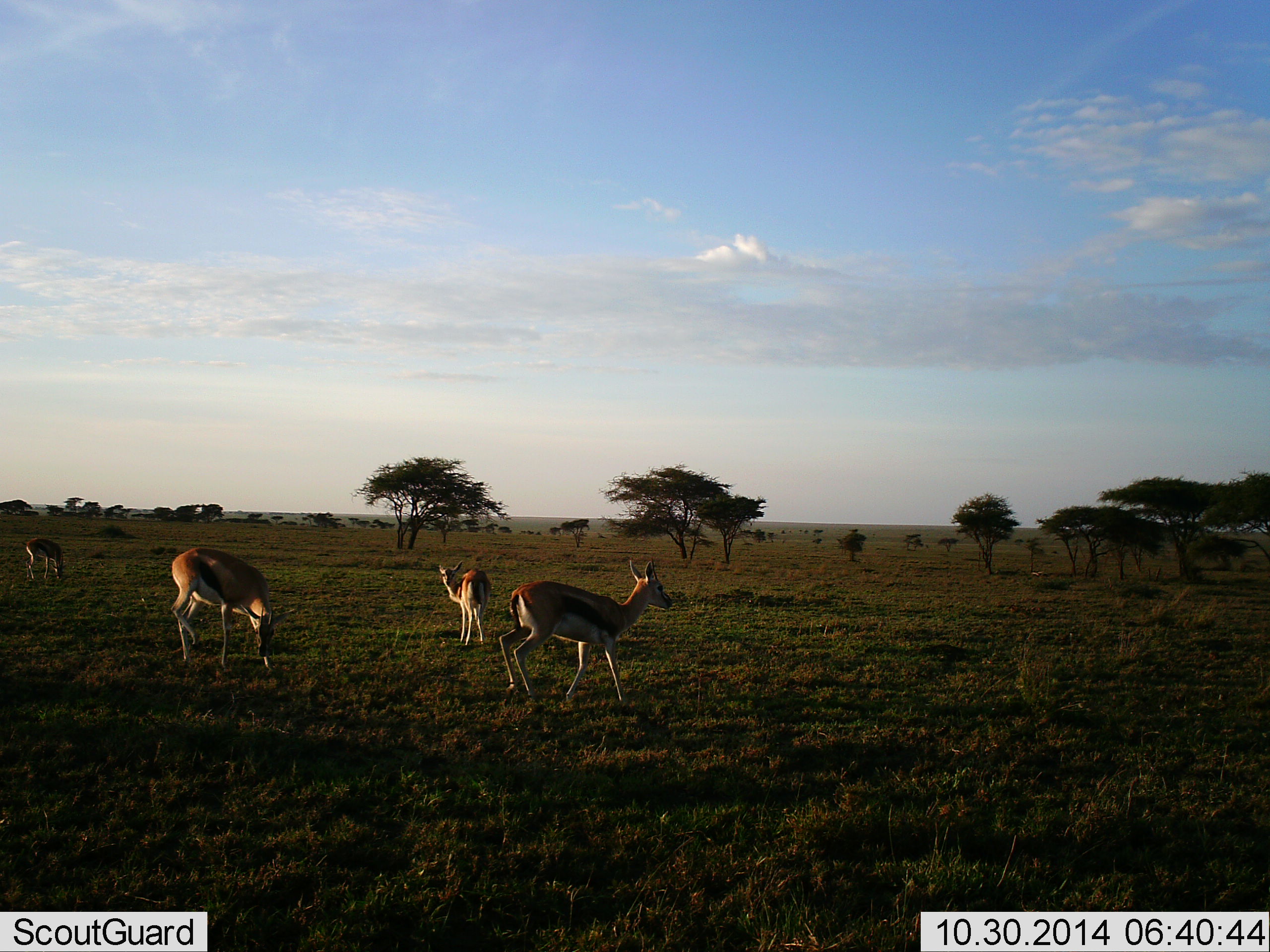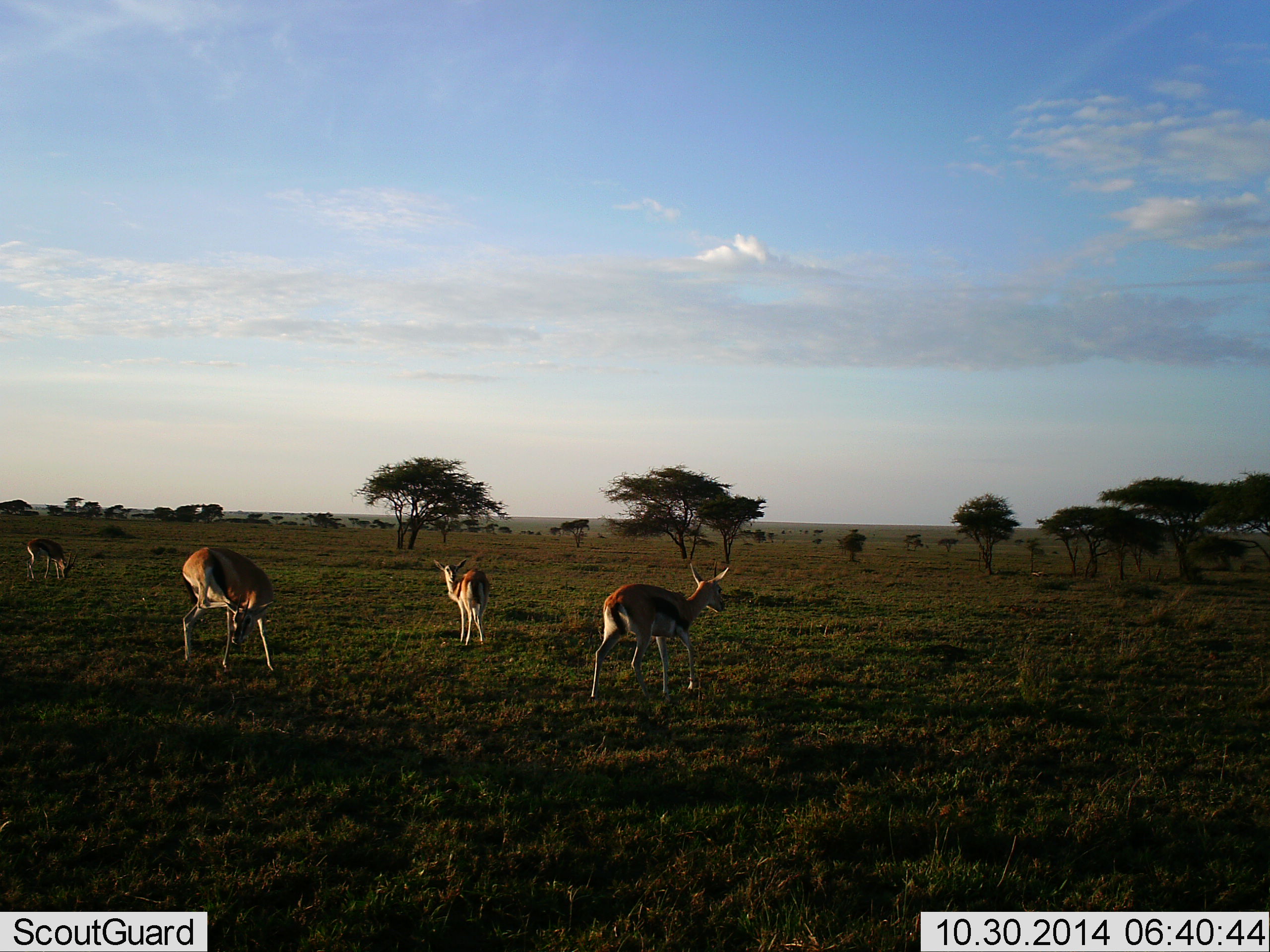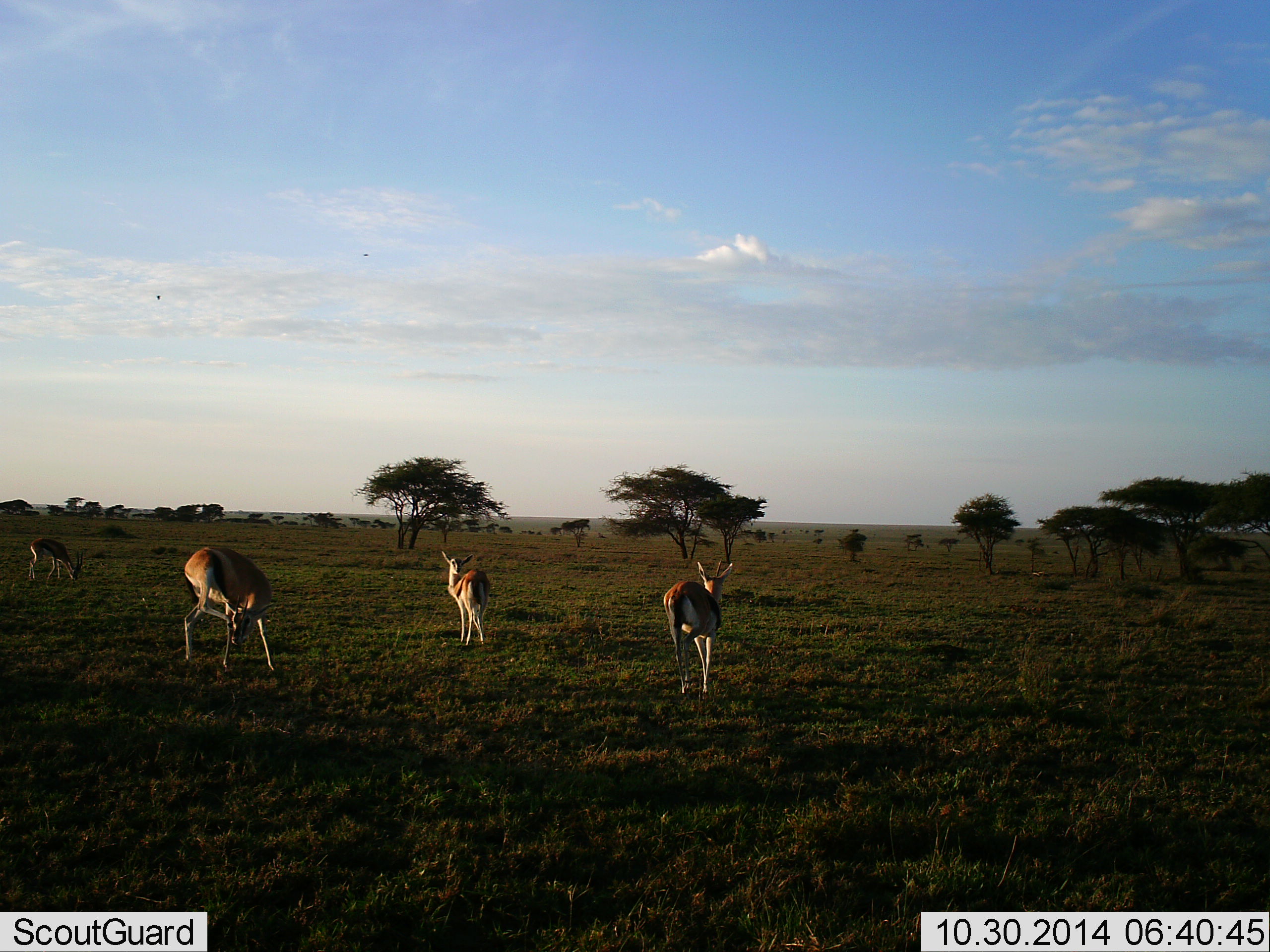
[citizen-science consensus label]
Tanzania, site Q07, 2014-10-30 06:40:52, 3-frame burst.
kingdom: Animalia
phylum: Chordata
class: Mammalia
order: Artiodactyla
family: Bovidae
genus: Eudorcas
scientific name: Eudorcas thomsonii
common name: thomson's gazelle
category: gazellethomsons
Gazellethomsons (thomson's gazelle) (Eudorcas thomsonii), count 4. Behavior (volunteer vote fractions): standing 70%, resting 0%, moving 40%, interacting 0%. Young present (vote fraction): 20%. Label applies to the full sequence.